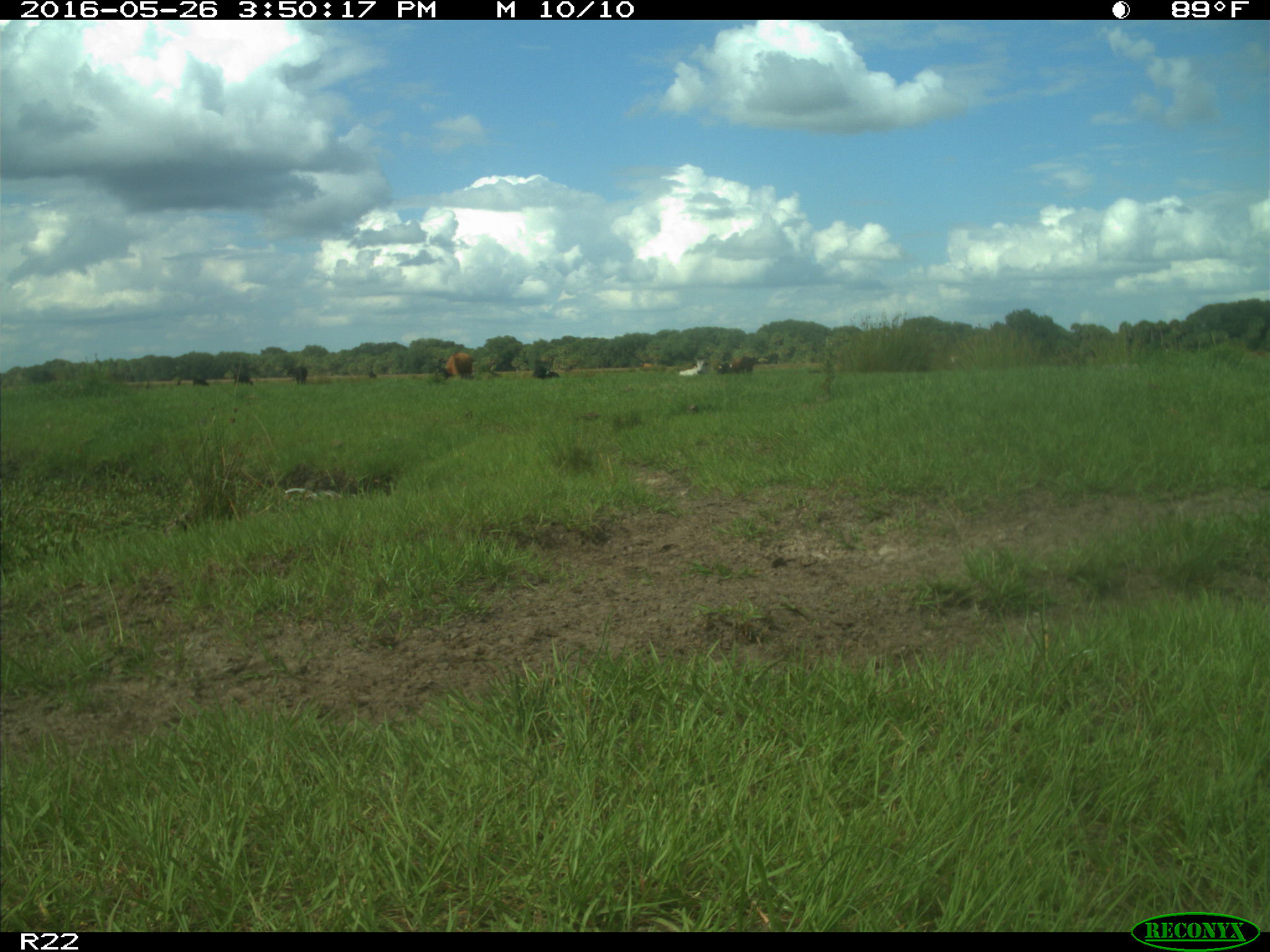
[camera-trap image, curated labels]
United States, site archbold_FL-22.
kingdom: Animalia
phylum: Chordata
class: Mammalia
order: Artiodactyla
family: Bovidae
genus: Bos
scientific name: Bos taurus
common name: domestic cow